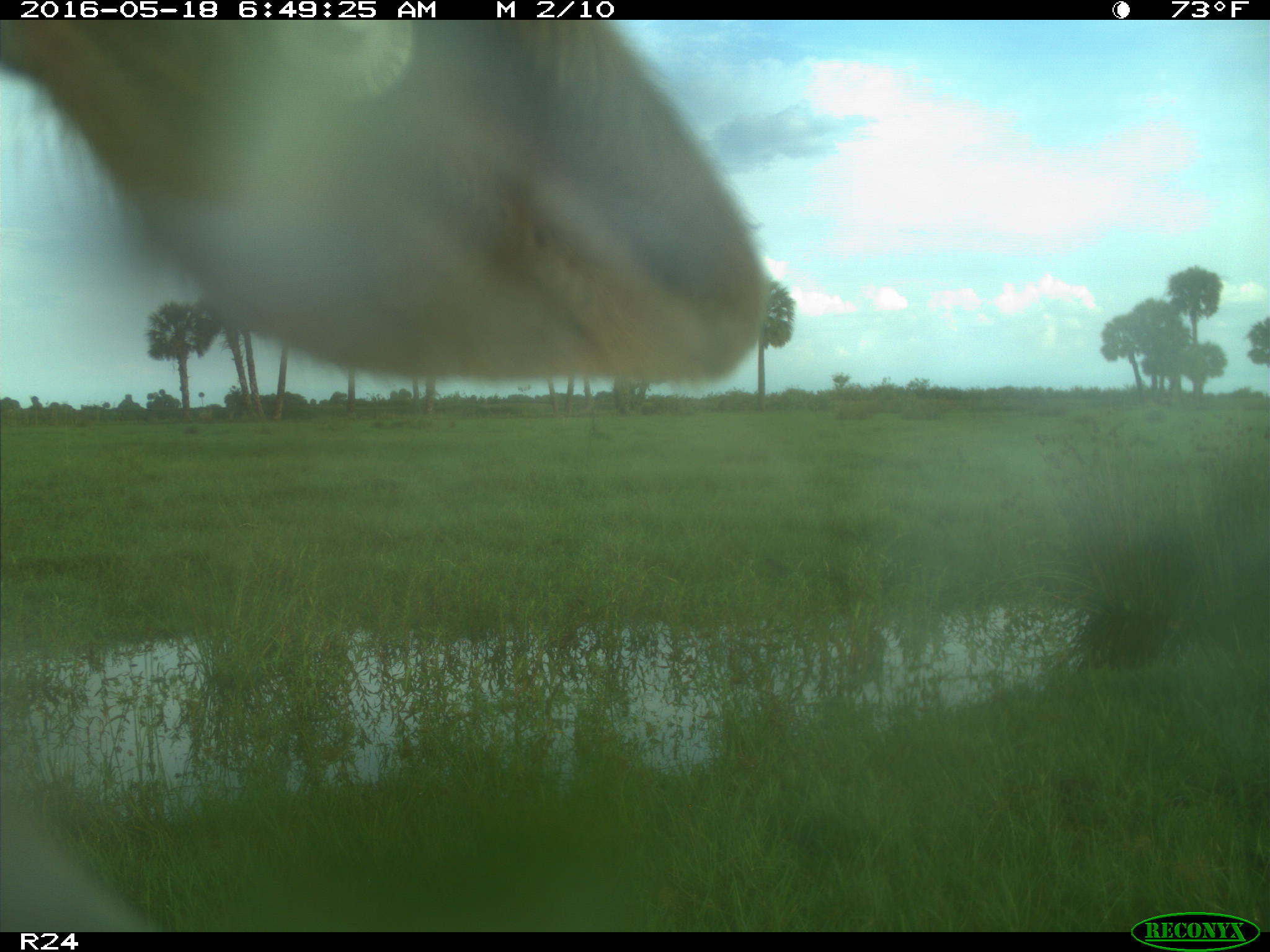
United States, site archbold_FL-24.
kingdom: Animalia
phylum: Chordata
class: Mammalia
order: Artiodactyla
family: Bovidae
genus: Bos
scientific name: Bos taurus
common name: domestic cow